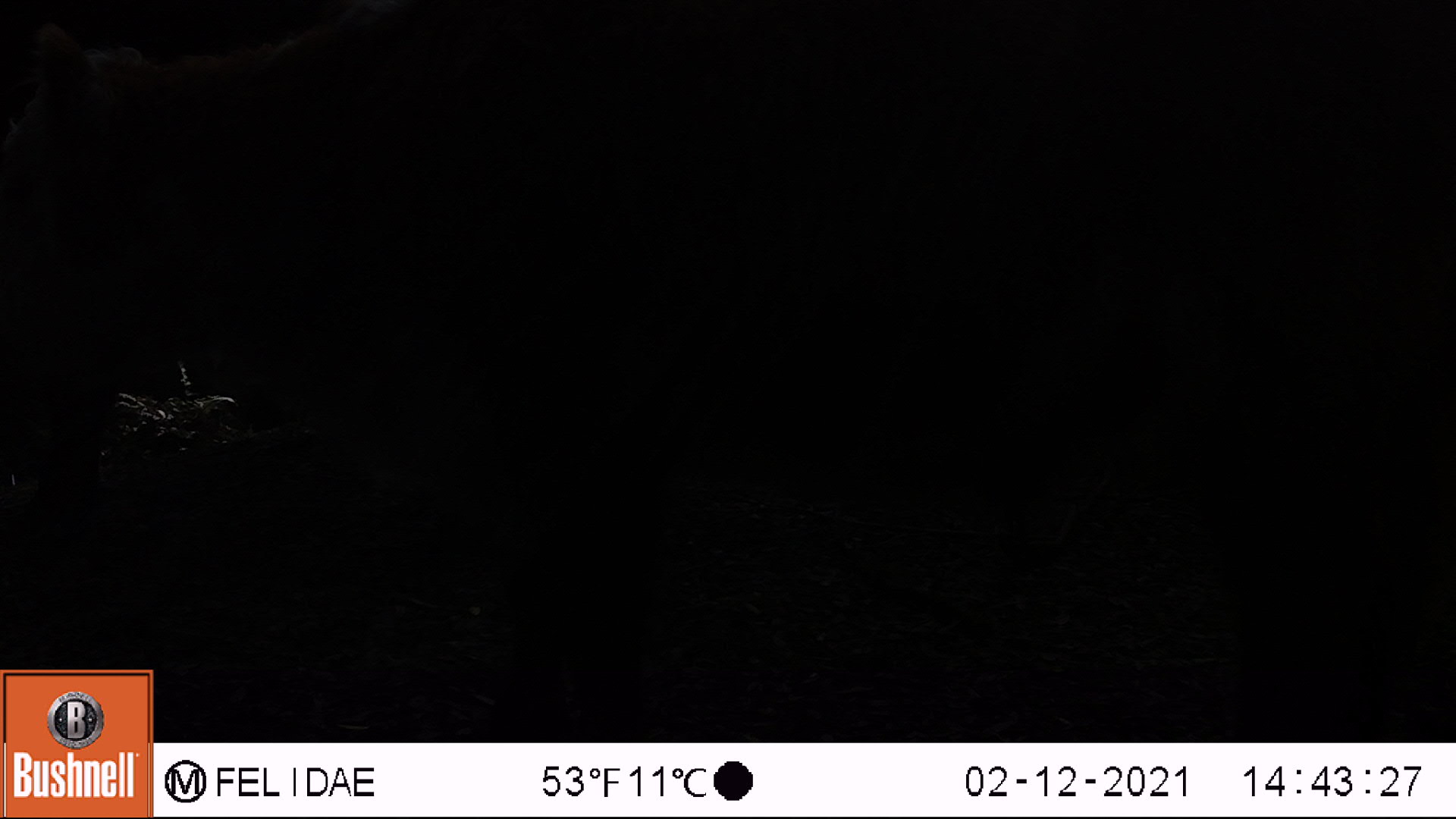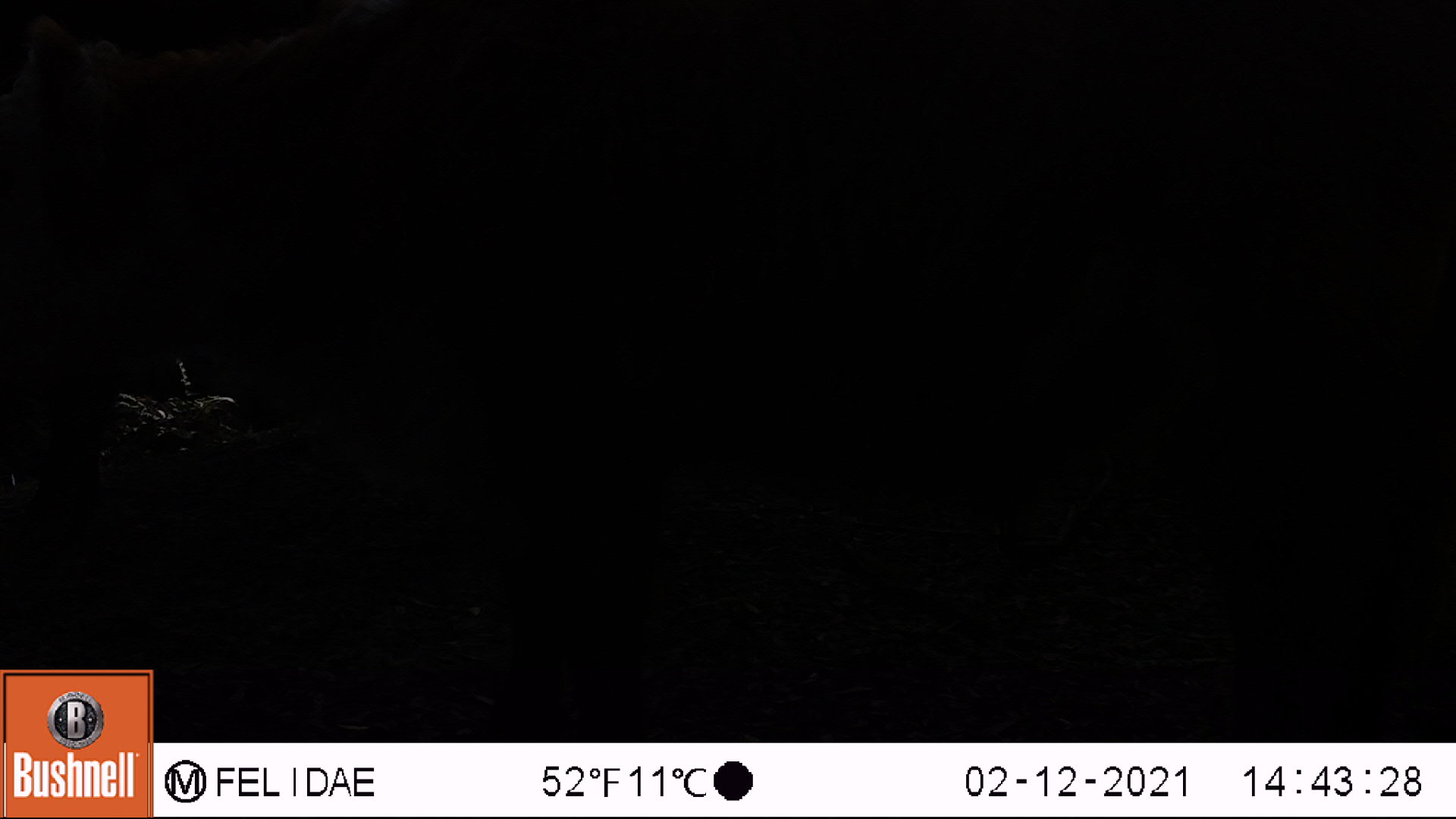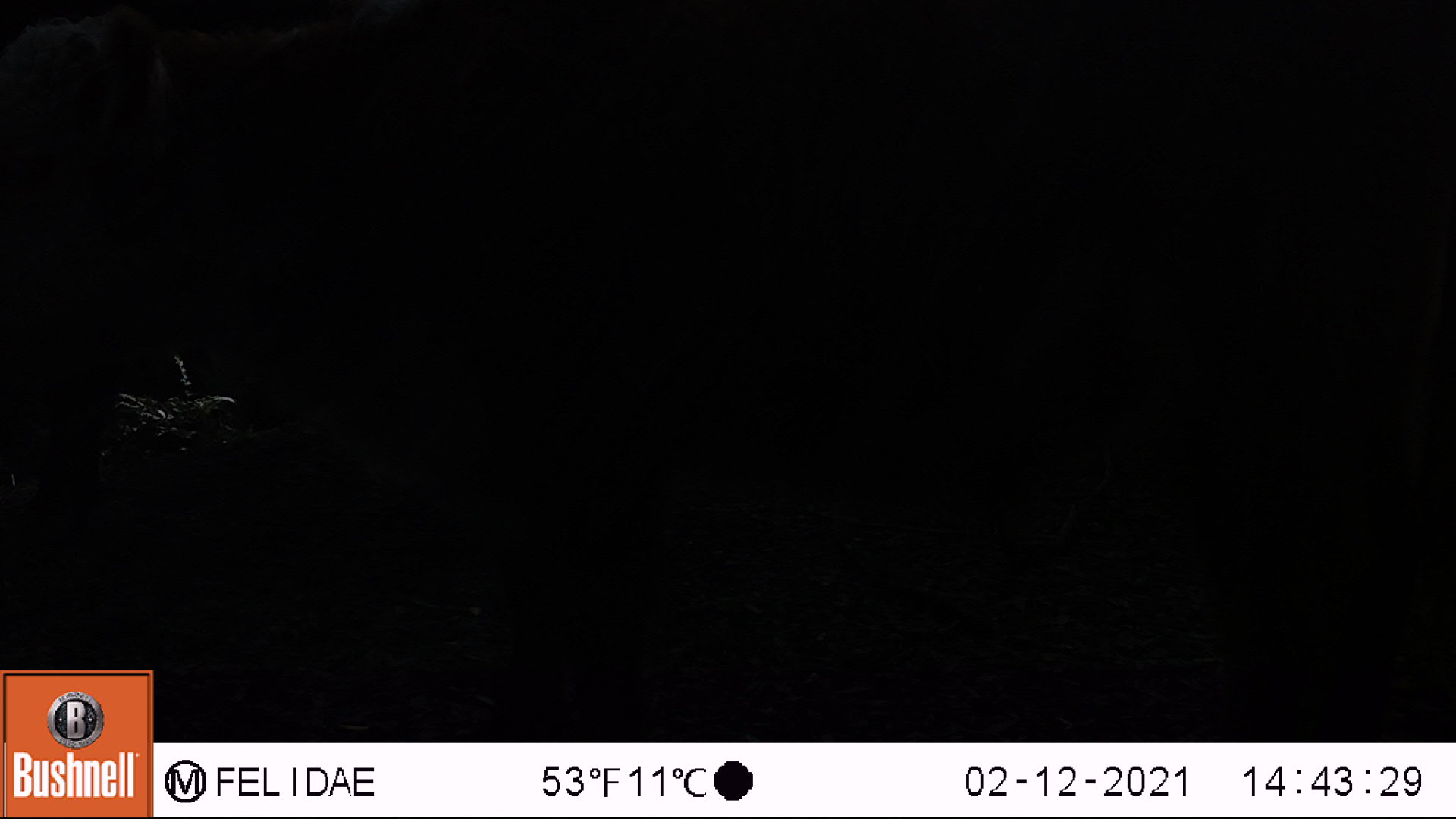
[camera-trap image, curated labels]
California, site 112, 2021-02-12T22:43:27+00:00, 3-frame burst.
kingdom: Animalia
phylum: Chordata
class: Mammalia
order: Artiodactyla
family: Bovidae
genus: Bos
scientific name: Bos taurus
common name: domestic cattle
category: cattle